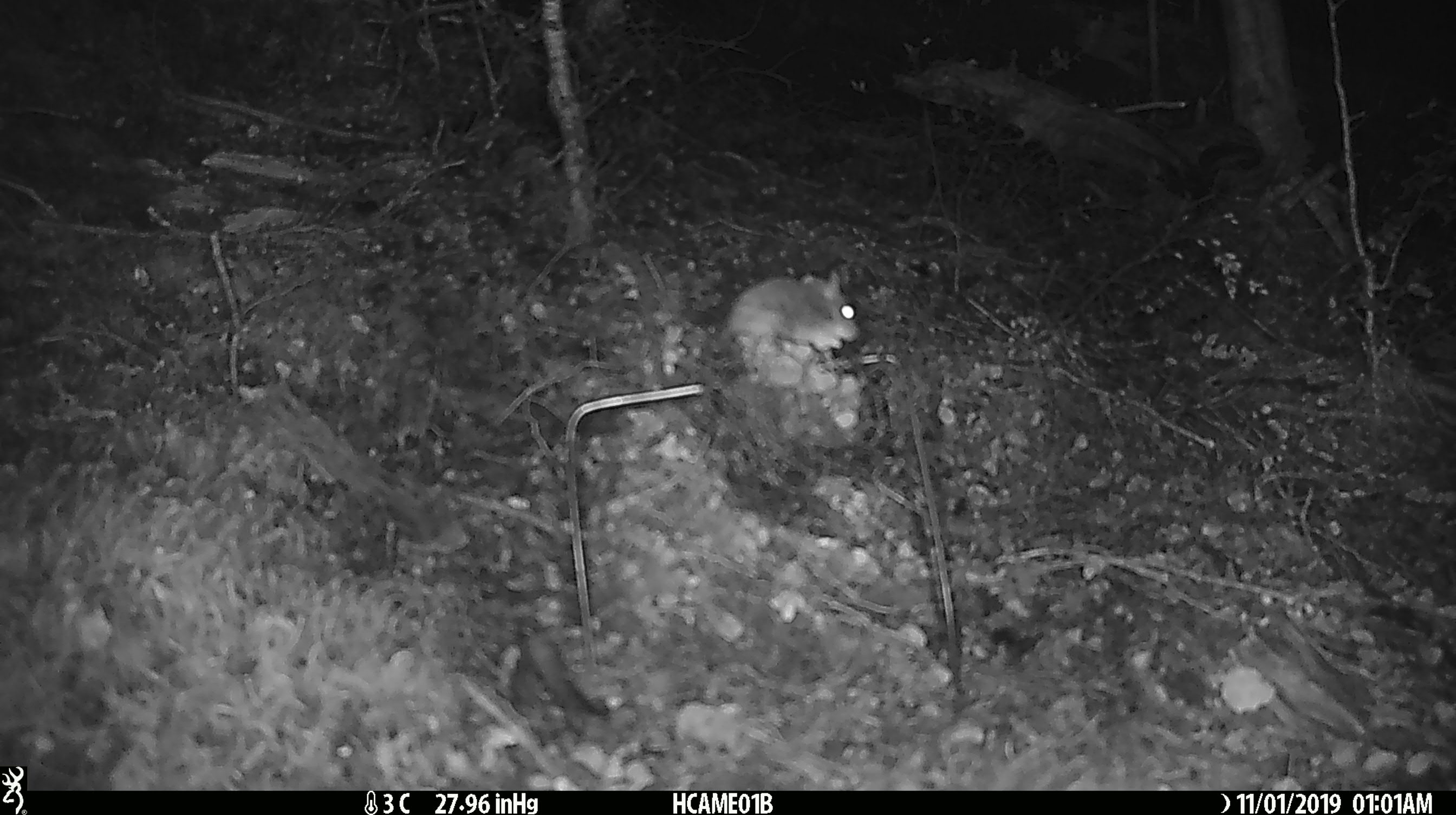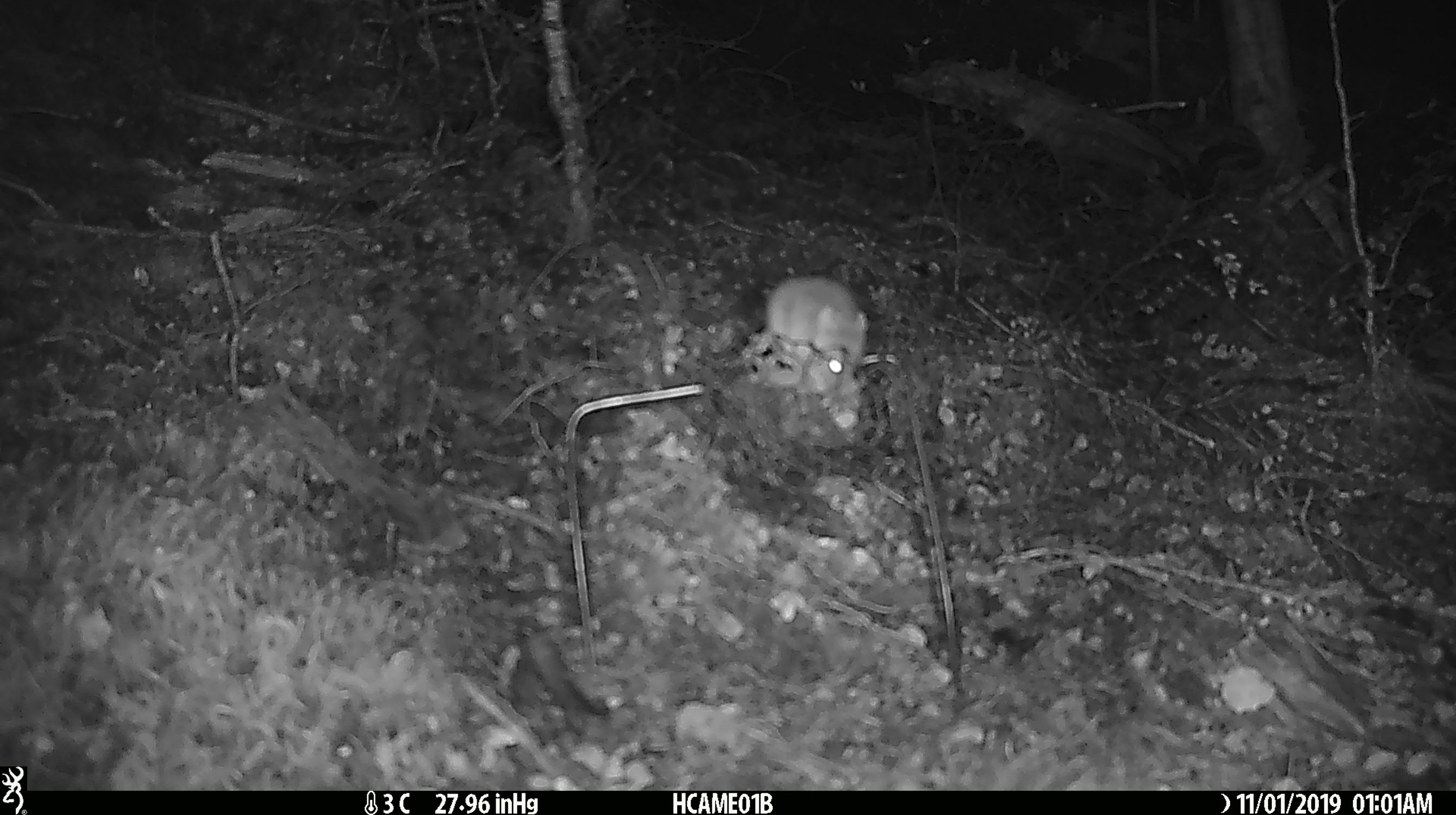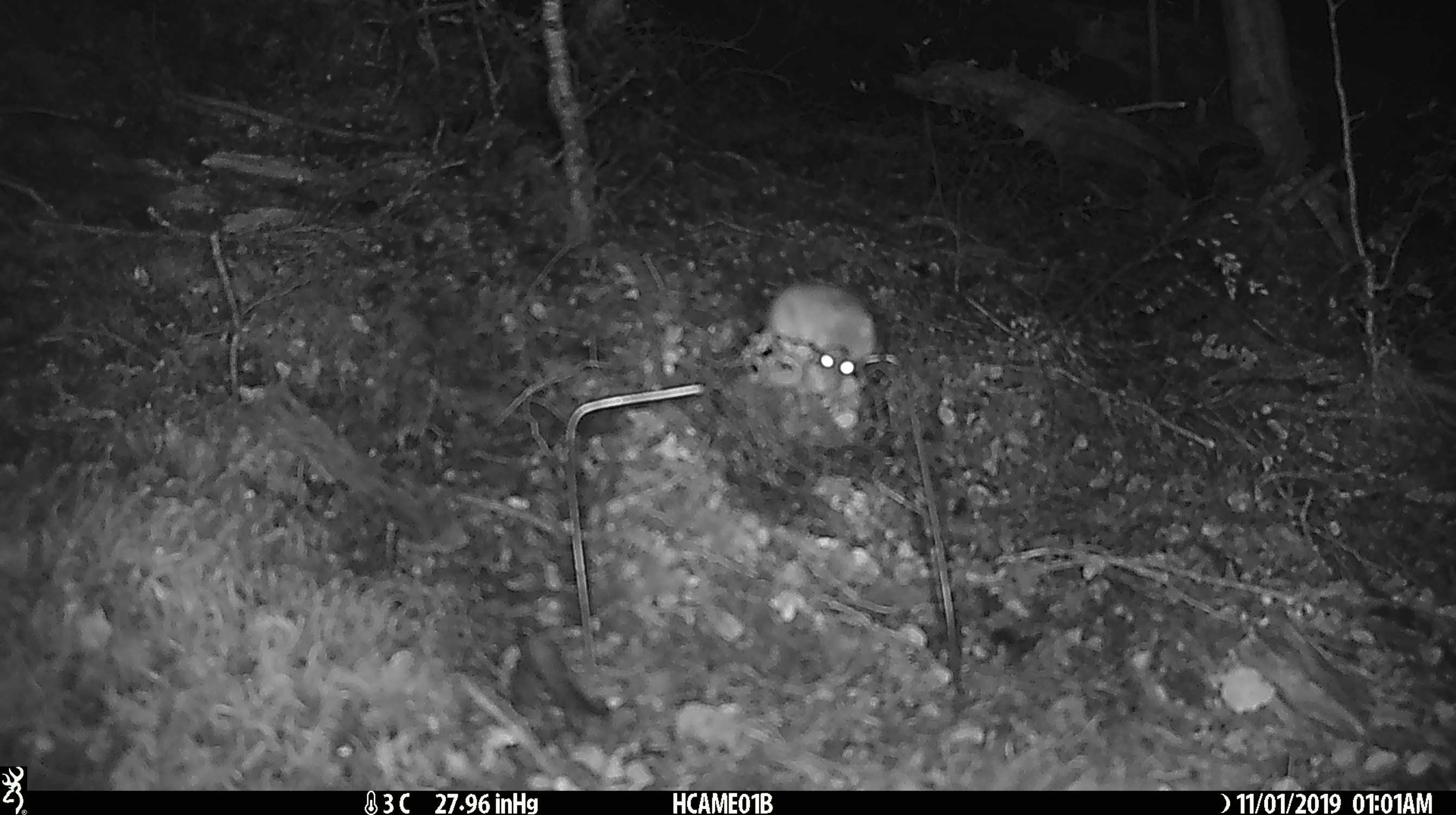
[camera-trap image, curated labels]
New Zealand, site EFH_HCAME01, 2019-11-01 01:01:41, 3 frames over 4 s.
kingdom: Animalia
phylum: Chordata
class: Mammalia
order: Rodentia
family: Muridae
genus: Mus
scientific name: Mus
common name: mouse